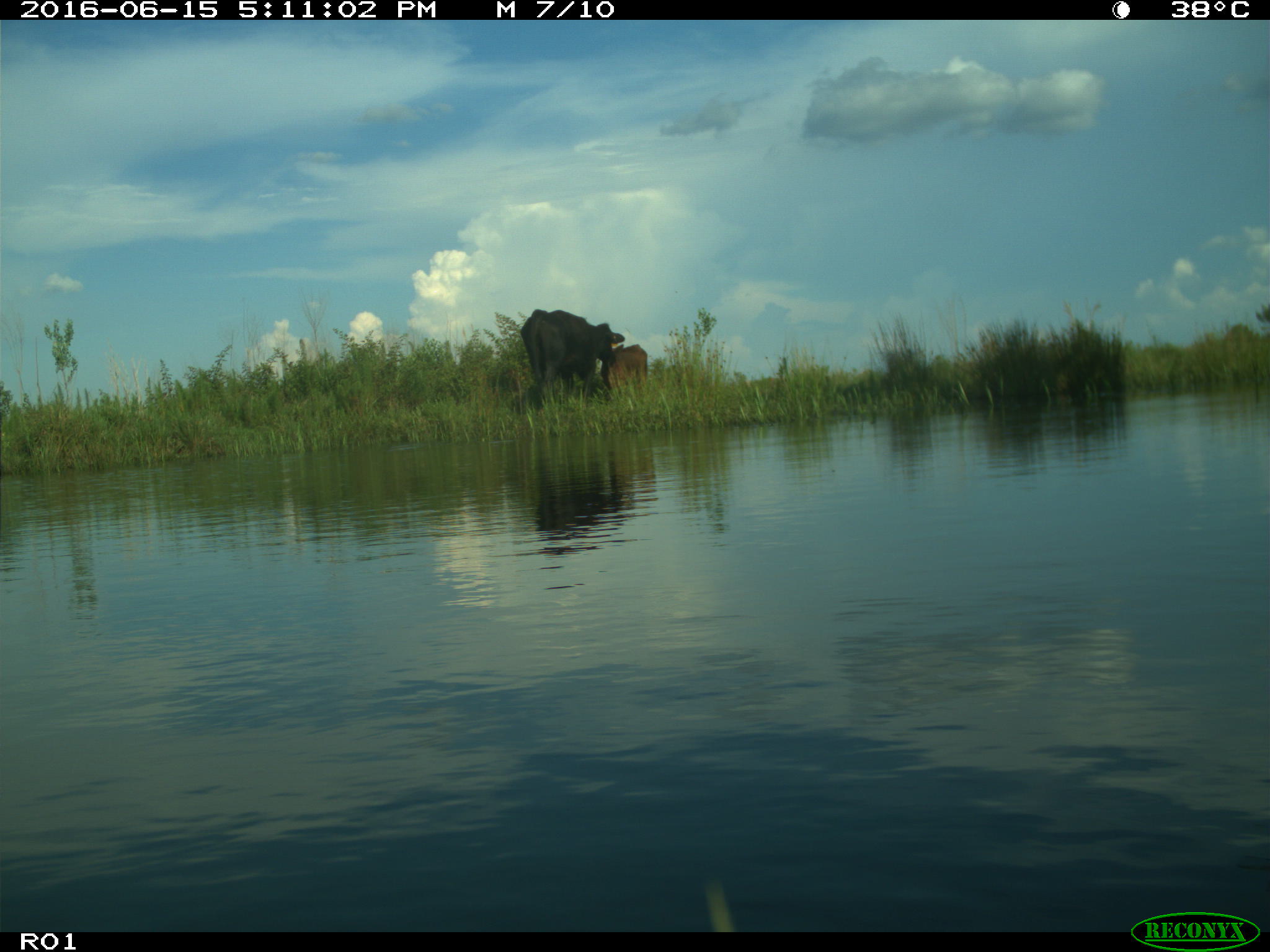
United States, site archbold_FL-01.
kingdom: Animalia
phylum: Chordata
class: Mammalia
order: Artiodactyla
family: Bovidae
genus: Bos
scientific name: Bos taurus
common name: domestic cow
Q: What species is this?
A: Bos taurus (domestic cow).